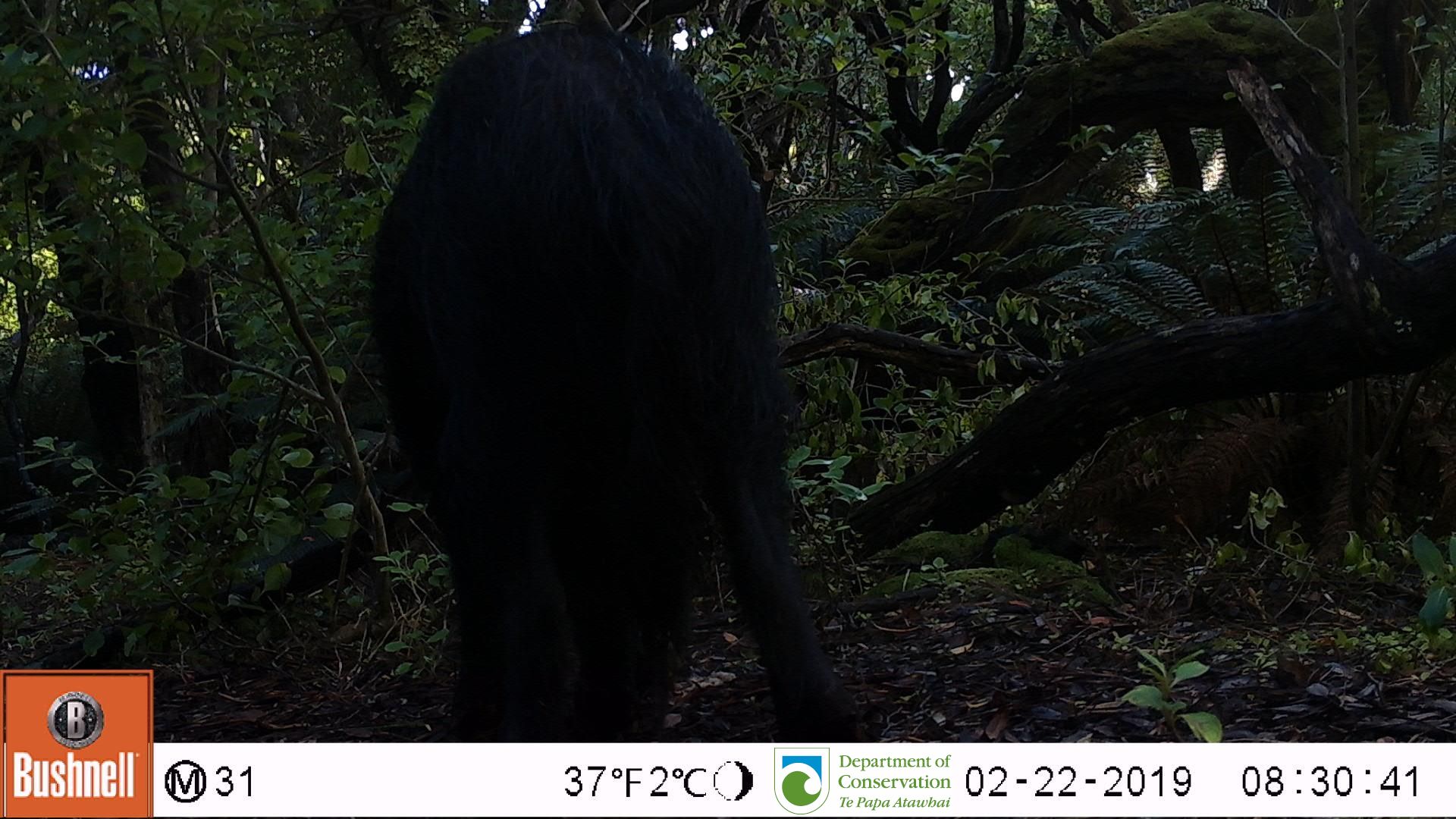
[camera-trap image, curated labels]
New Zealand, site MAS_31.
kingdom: Animalia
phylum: Chordata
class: Mammalia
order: Artiodactyla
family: Suidae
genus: Sus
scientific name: Sus scrofa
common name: pig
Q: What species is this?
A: Pig (Sus scrofa).